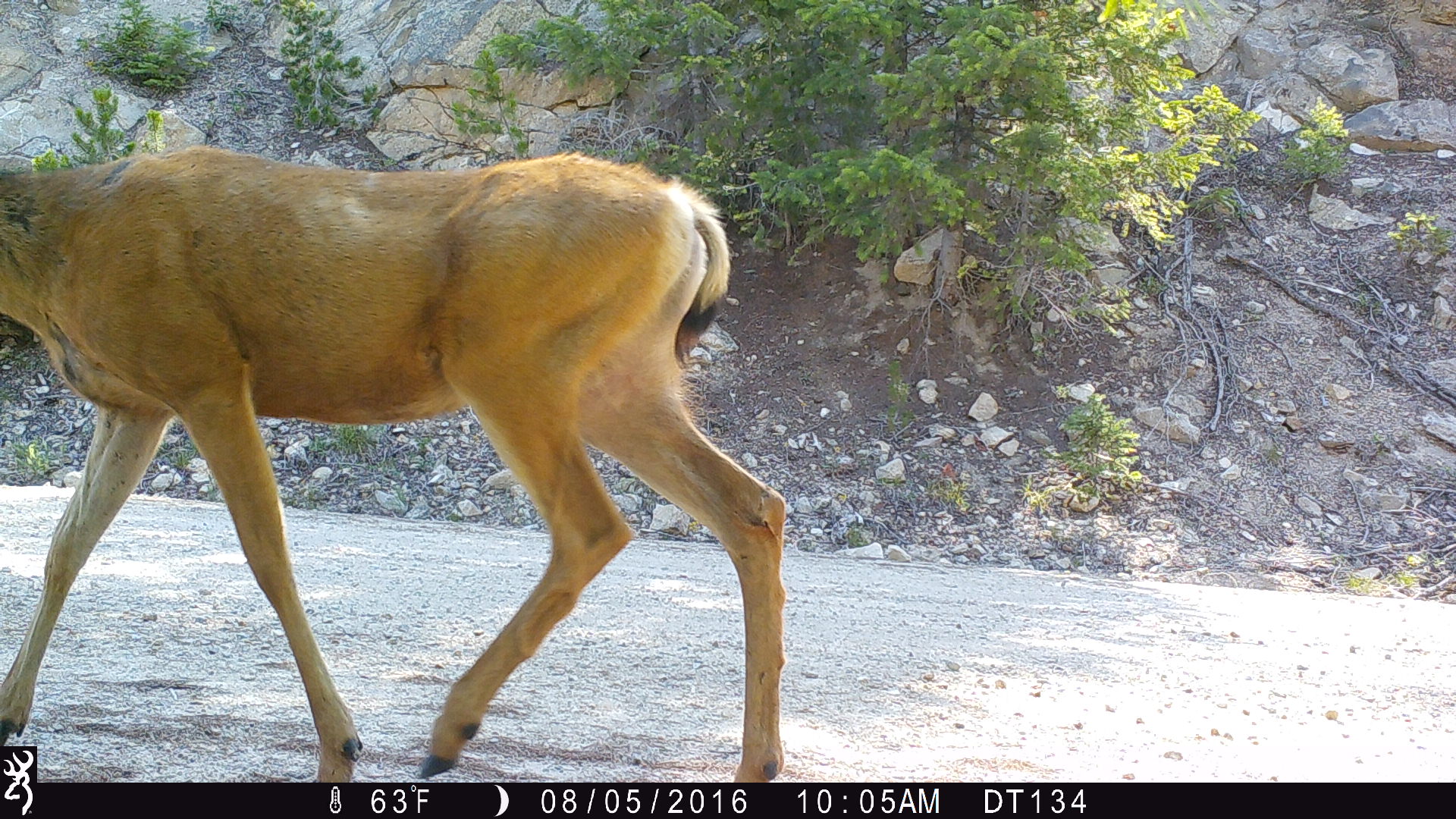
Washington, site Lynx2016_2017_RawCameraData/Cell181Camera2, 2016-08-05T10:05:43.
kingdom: Animalia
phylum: Chordata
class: Mammalia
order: Artiodactyla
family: Cervidae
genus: Odocoileus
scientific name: Odocoileus hemionus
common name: mule deer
Odocoileus hemionus (mule deer). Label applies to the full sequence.